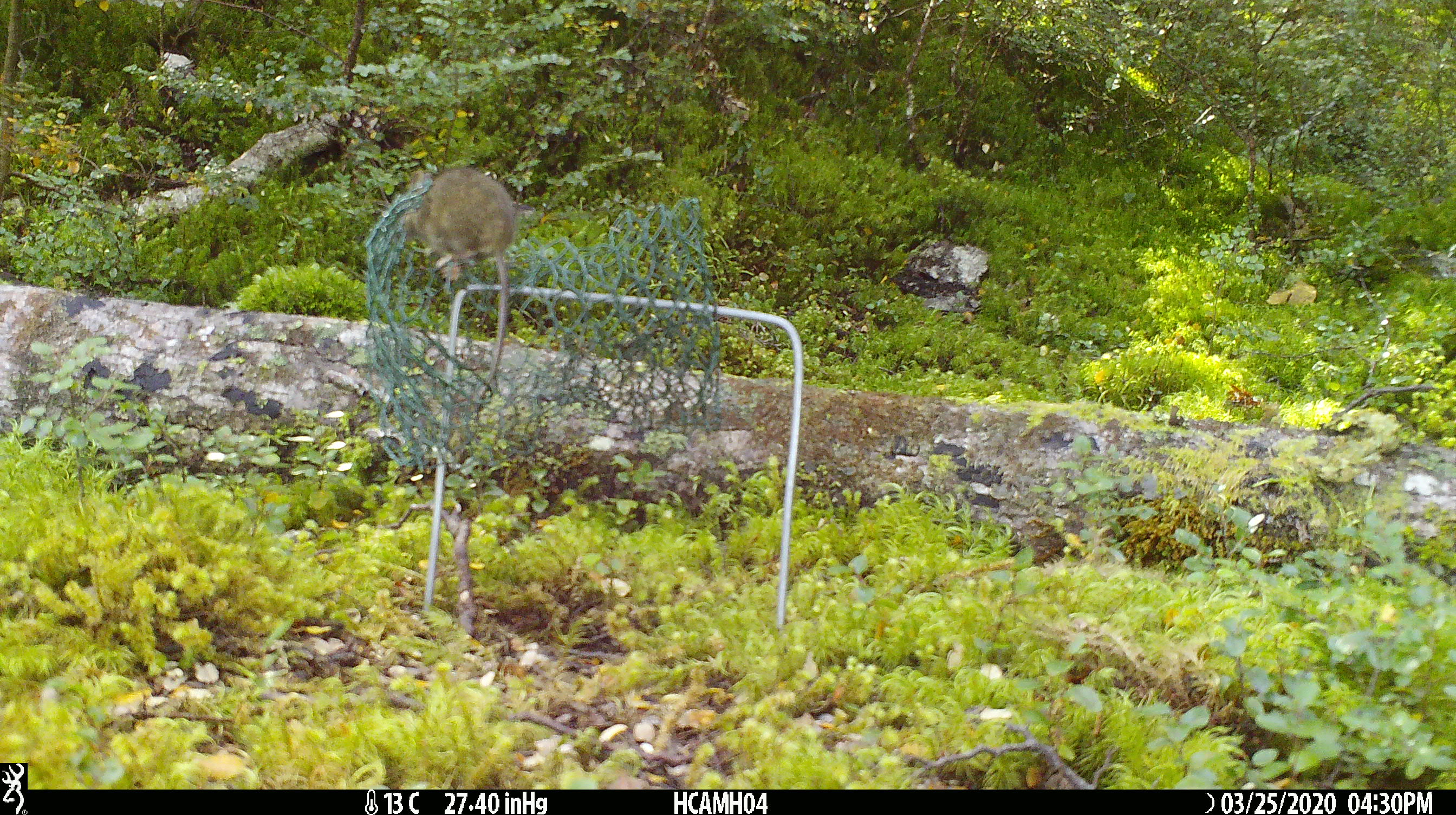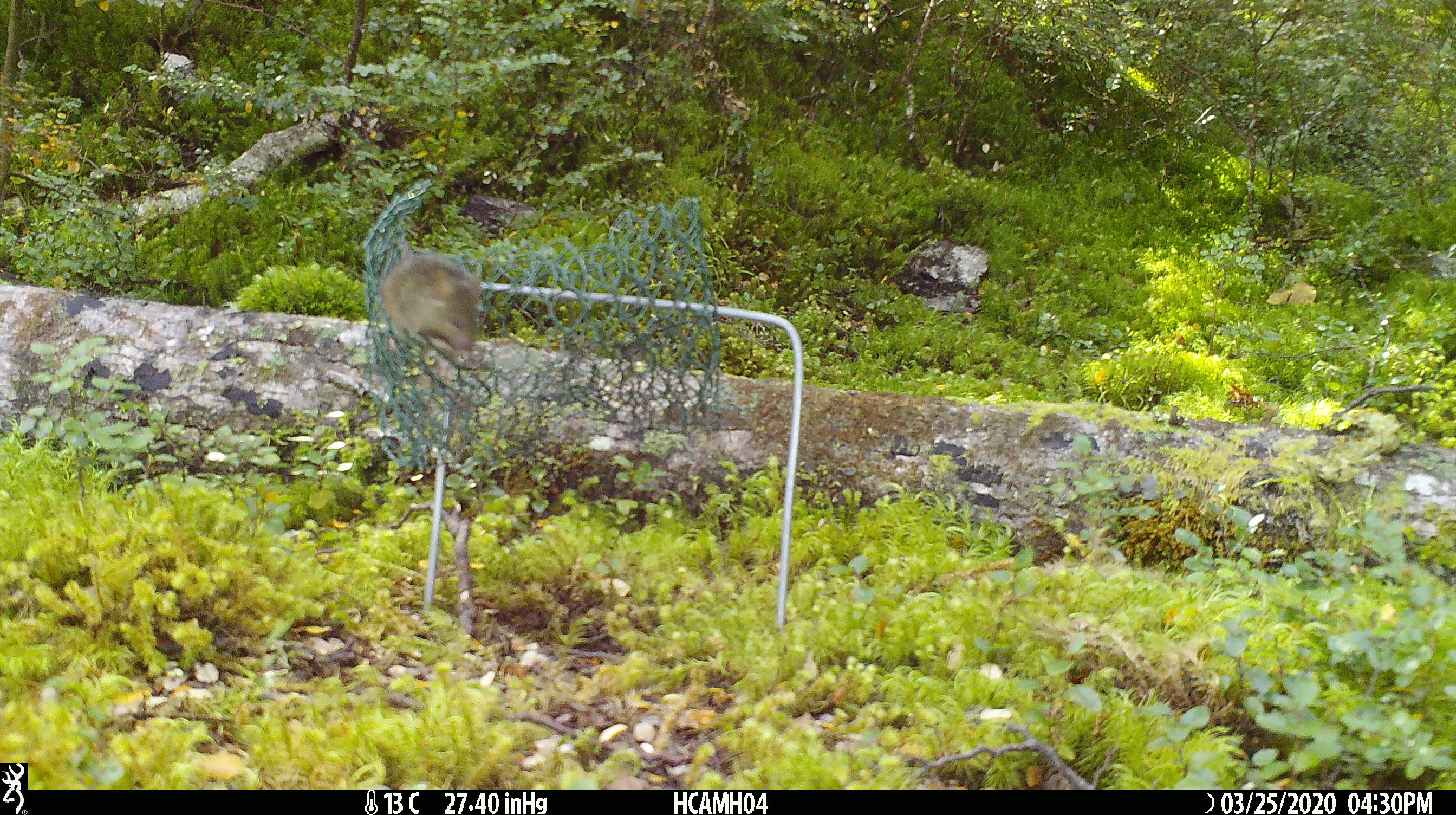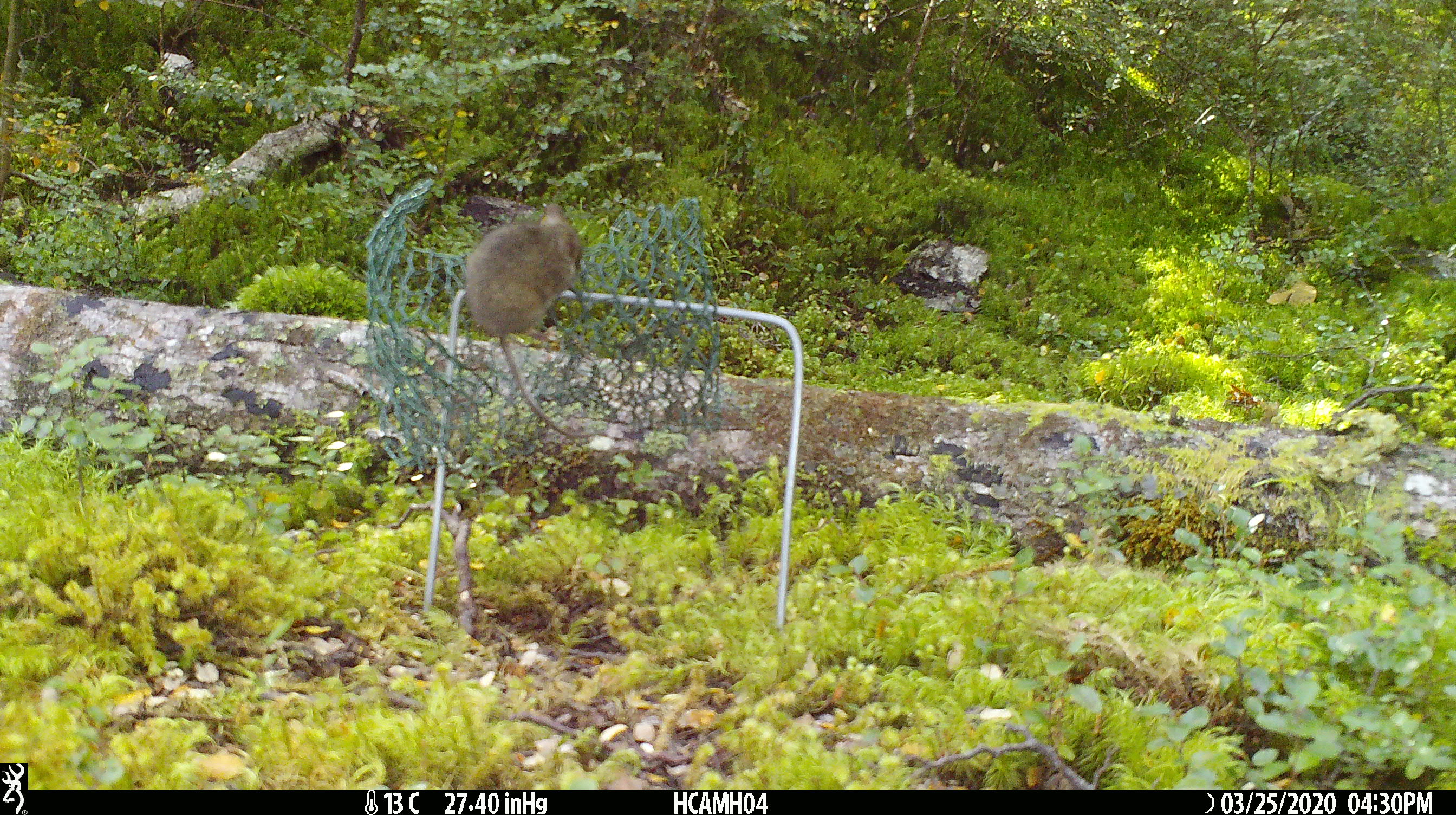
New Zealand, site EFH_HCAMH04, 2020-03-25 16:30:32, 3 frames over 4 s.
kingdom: Animalia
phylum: Chordata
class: Mammalia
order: Rodentia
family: Muridae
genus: Mus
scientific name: Mus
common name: mouse